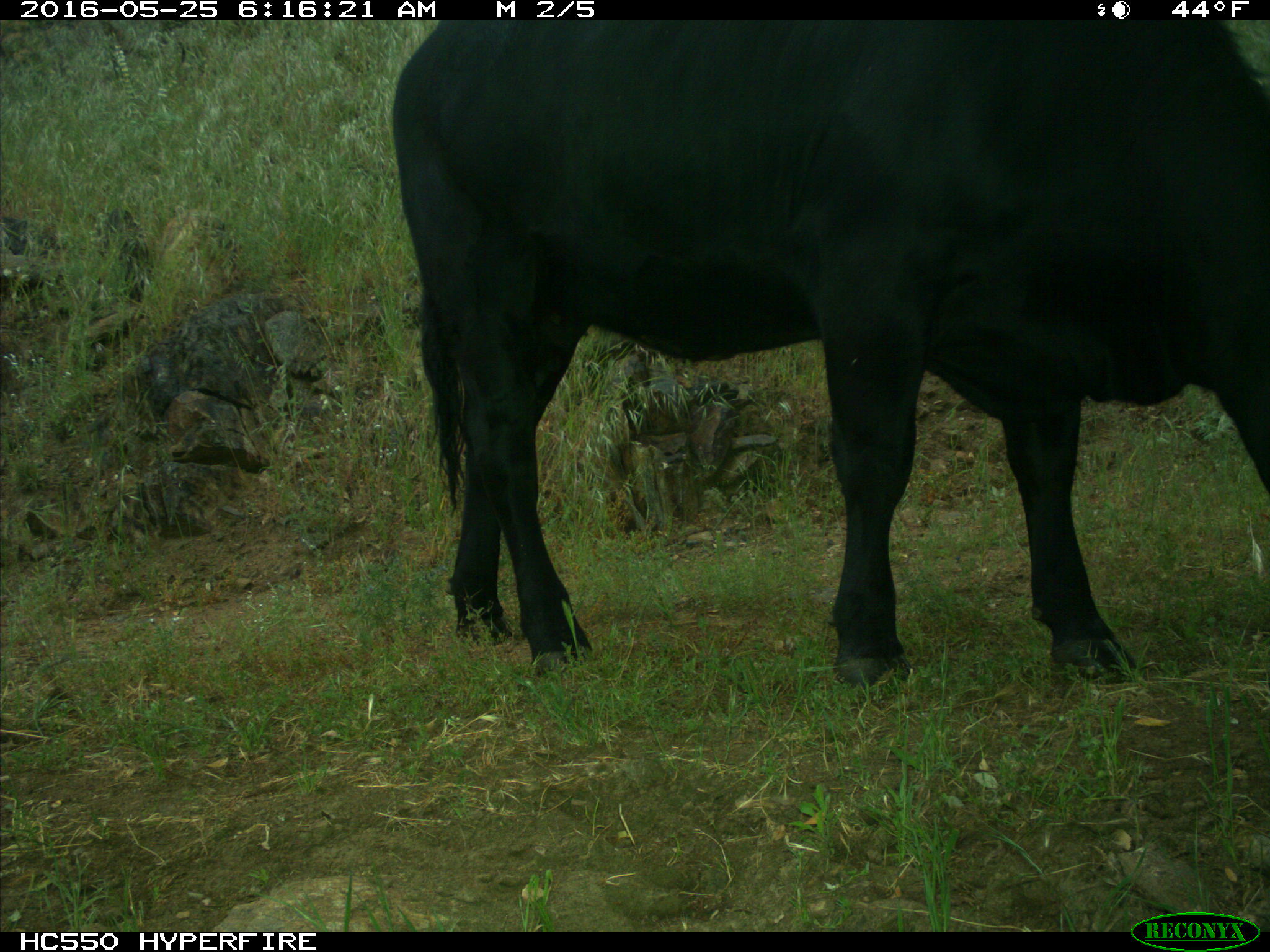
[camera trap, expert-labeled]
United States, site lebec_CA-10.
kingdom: Animalia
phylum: Chordata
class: Mammalia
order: Artiodactyla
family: Bovidae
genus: Bos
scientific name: Bos taurus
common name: domestic cow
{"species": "Bos taurus (domestic cow)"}